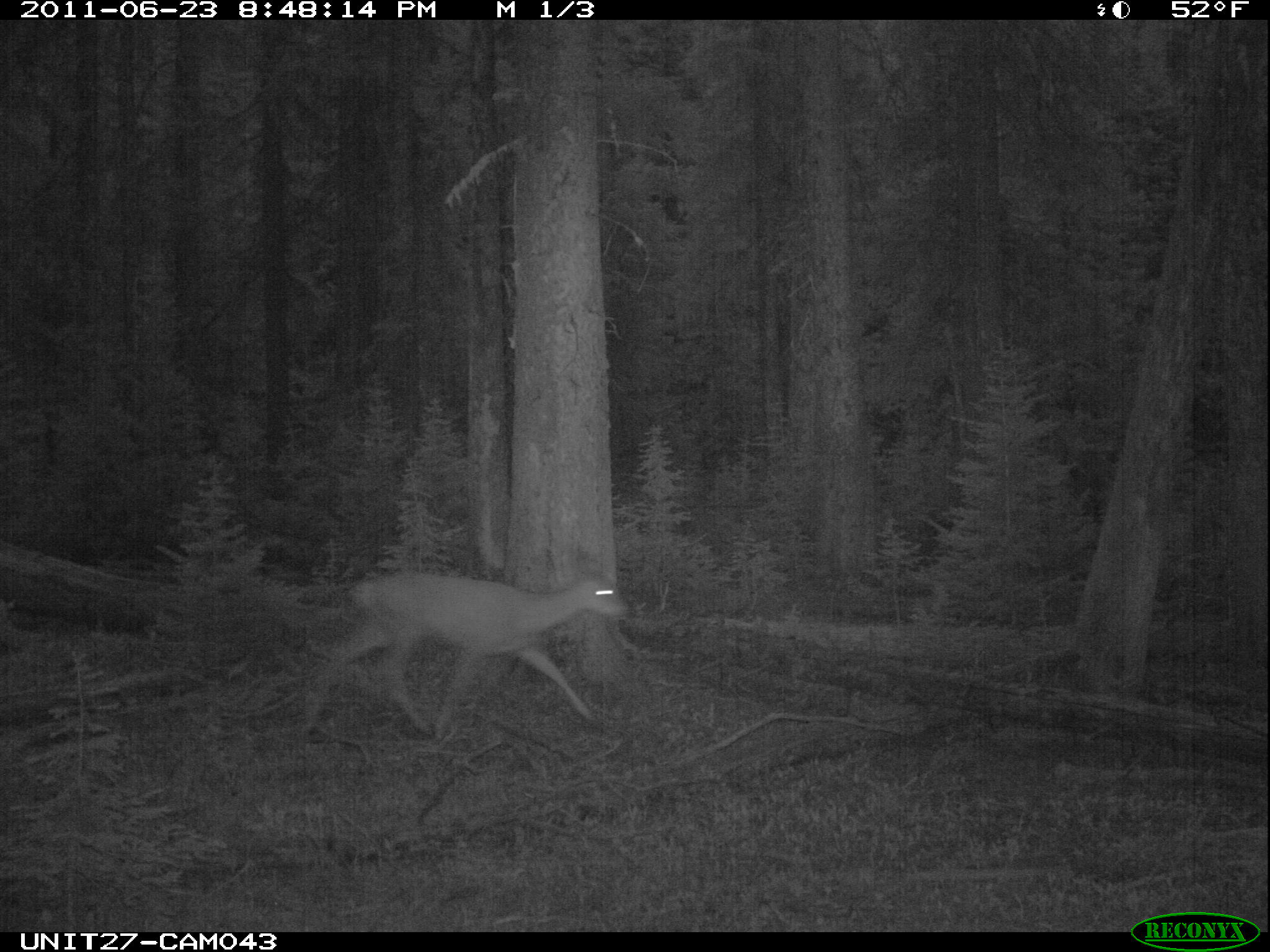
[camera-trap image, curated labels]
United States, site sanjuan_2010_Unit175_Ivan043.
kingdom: Animalia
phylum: Chordata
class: Mammalia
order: Artiodactyla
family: Cervidae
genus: Odocoileus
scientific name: Odocoileus hemionus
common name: mule deer